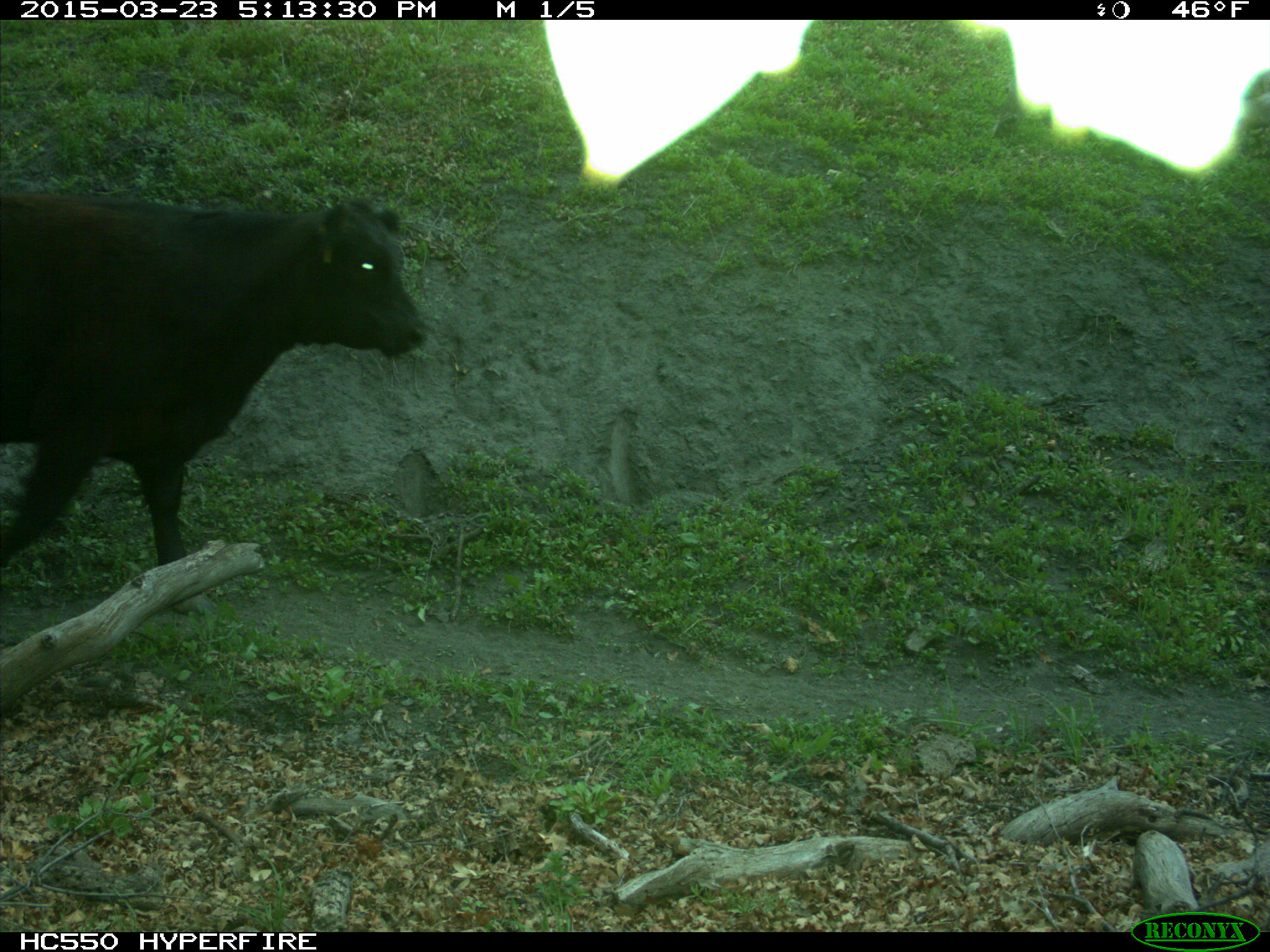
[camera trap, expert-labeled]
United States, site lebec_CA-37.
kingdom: Animalia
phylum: Chordata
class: Mammalia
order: Artiodactyla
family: Bovidae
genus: Bos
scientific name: Bos taurus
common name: domestic cow